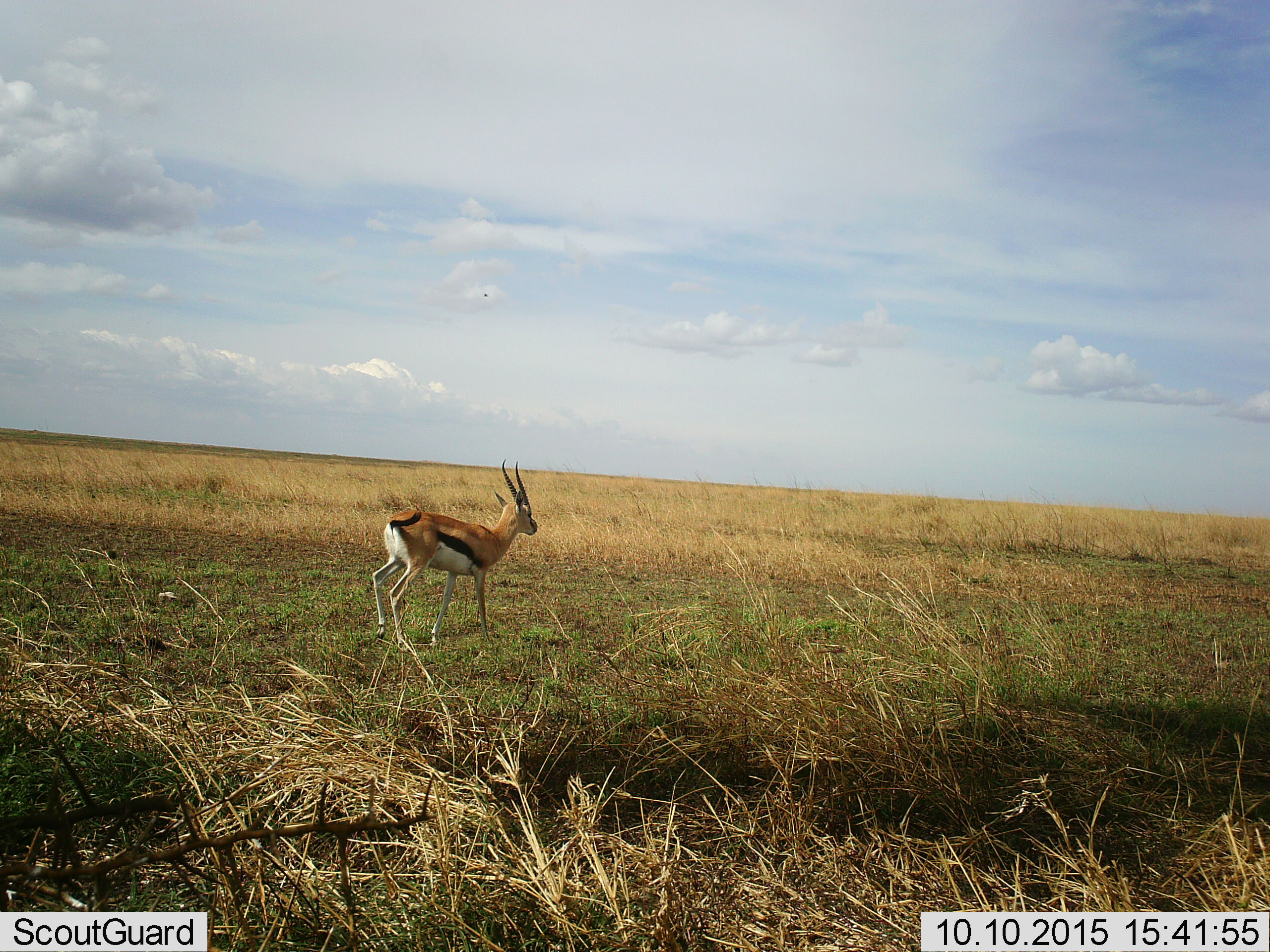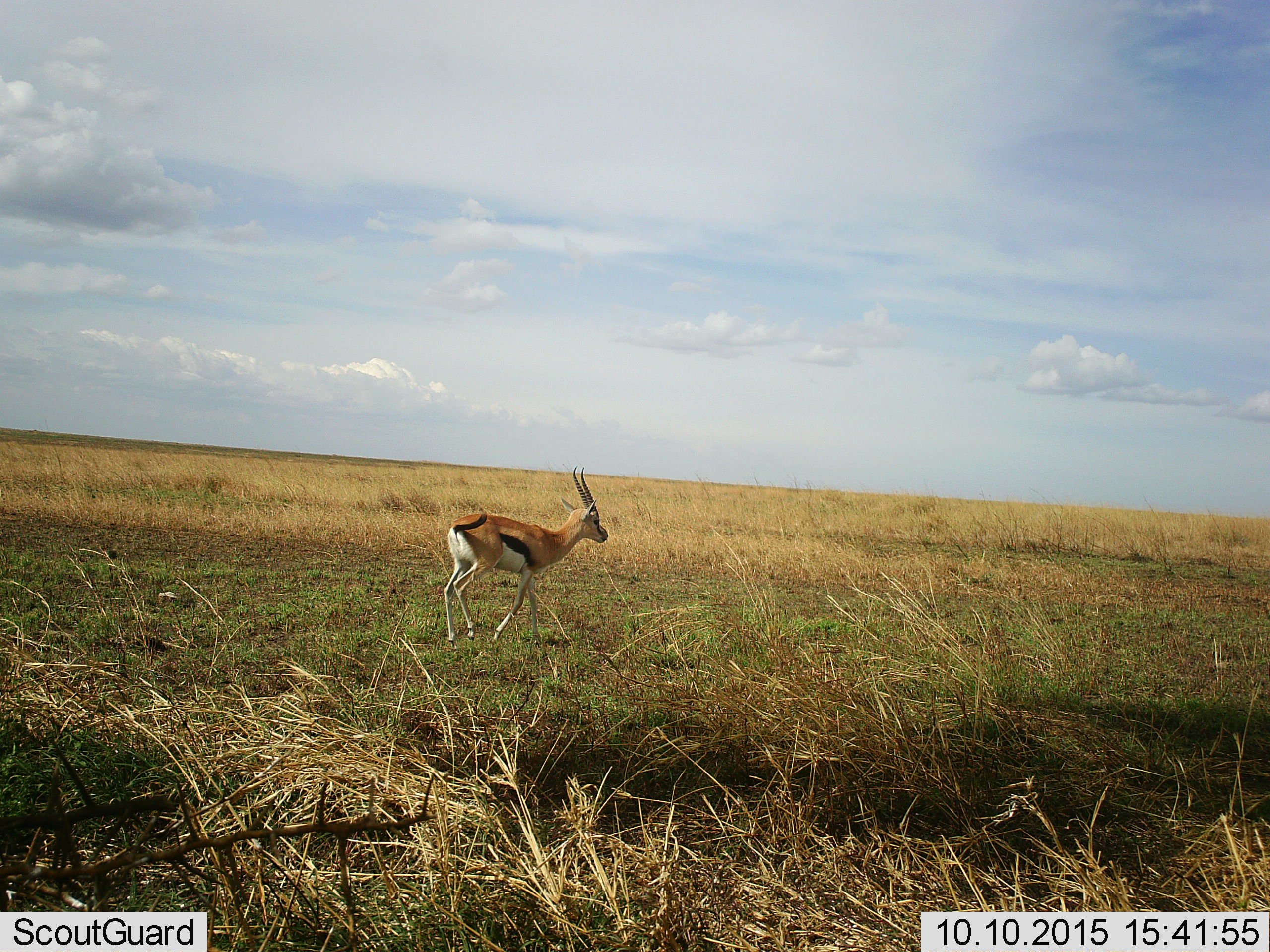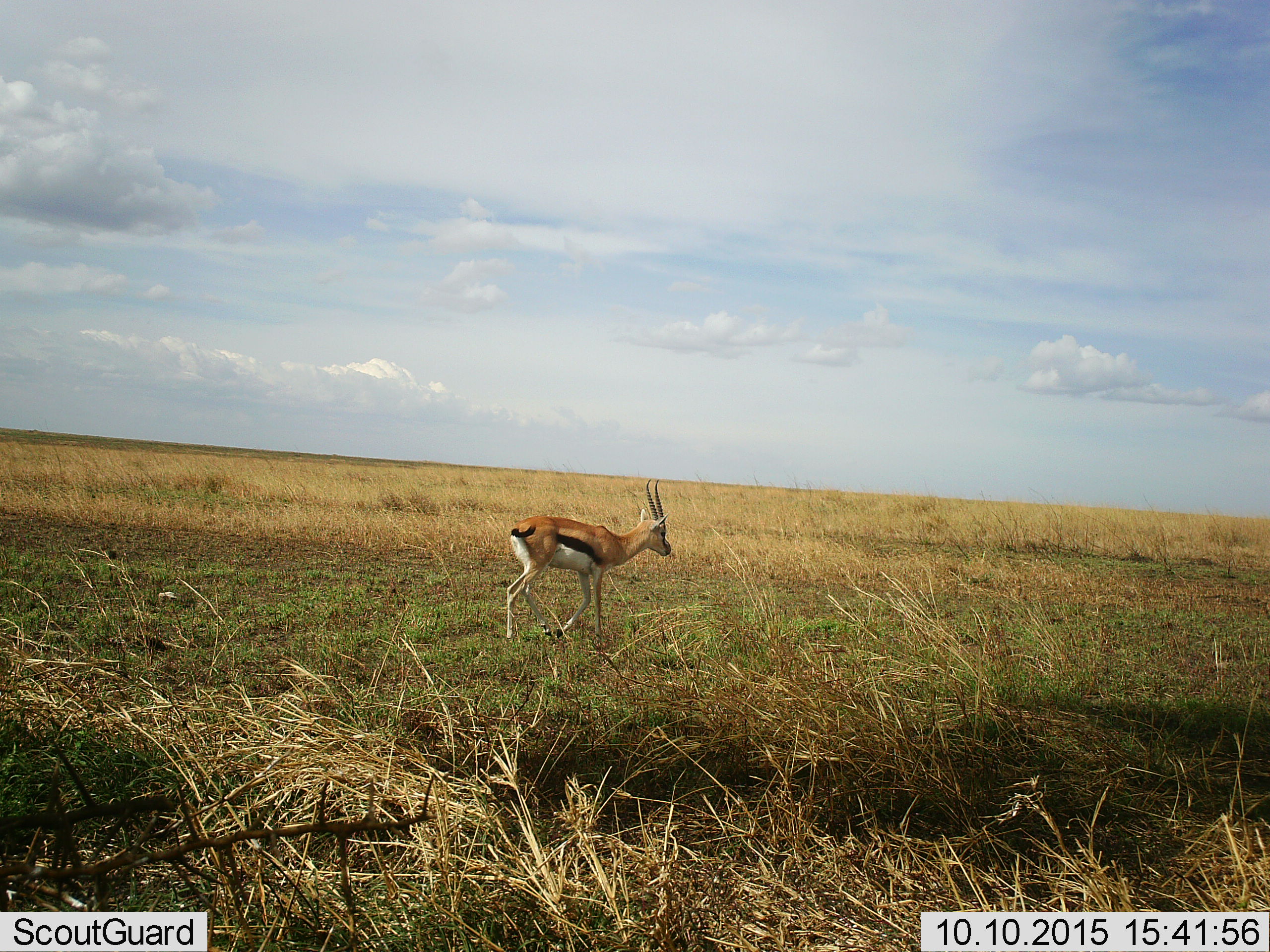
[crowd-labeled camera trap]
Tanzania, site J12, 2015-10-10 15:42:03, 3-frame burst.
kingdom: Animalia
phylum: Chordata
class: Mammalia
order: Artiodactyla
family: Bovidae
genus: Eudorcas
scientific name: Eudorcas thomsonii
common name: thomson's gazelle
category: gazellethomsons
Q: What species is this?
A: Gazellethomsons (thomson's gazelle) (Eudorcas thomsonii).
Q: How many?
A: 1.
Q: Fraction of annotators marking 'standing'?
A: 0%.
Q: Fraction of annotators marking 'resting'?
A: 0%.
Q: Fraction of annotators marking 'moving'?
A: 100%.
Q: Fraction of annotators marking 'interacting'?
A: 0%.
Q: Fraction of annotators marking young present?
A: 0%.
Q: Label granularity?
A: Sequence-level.